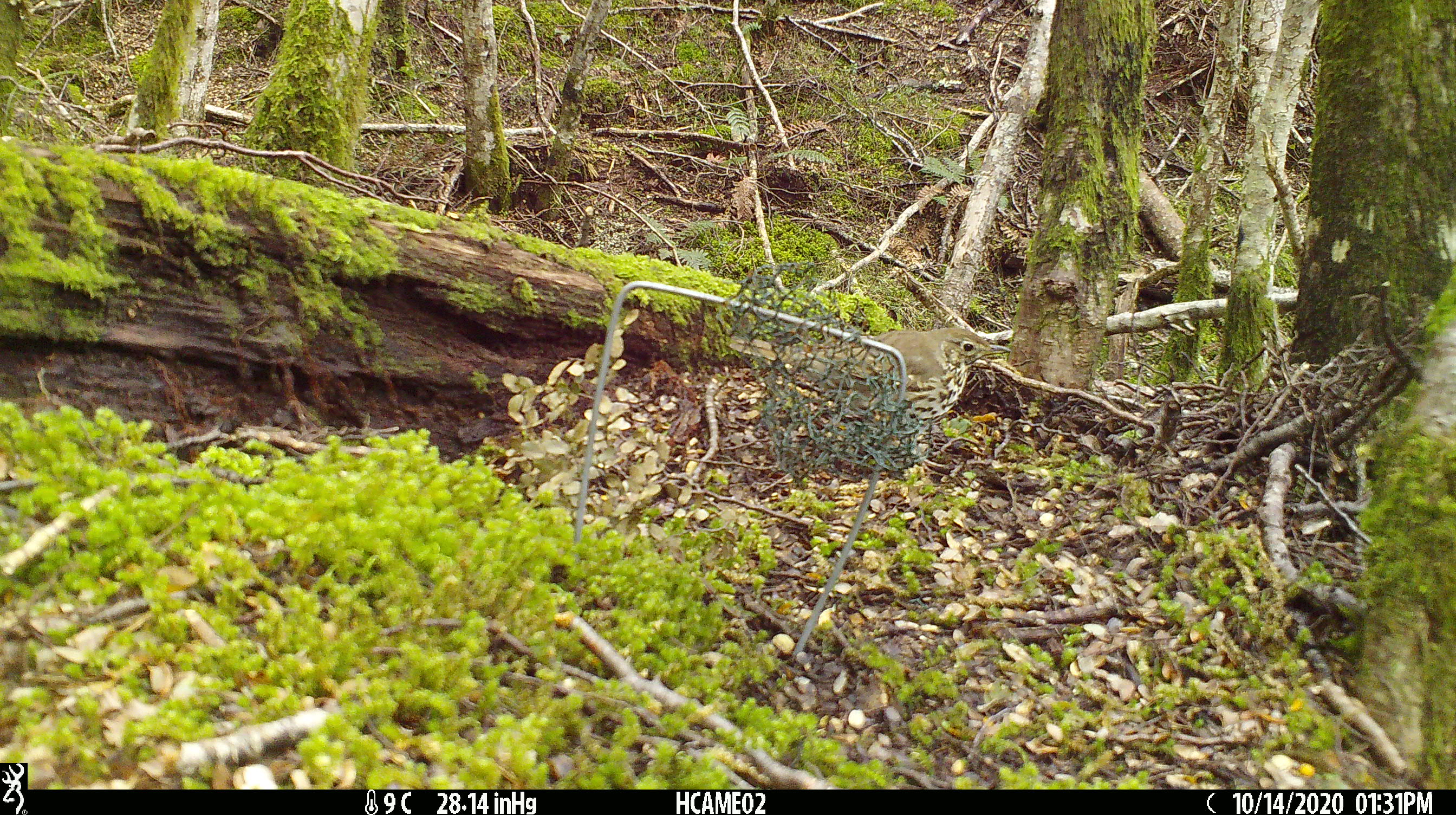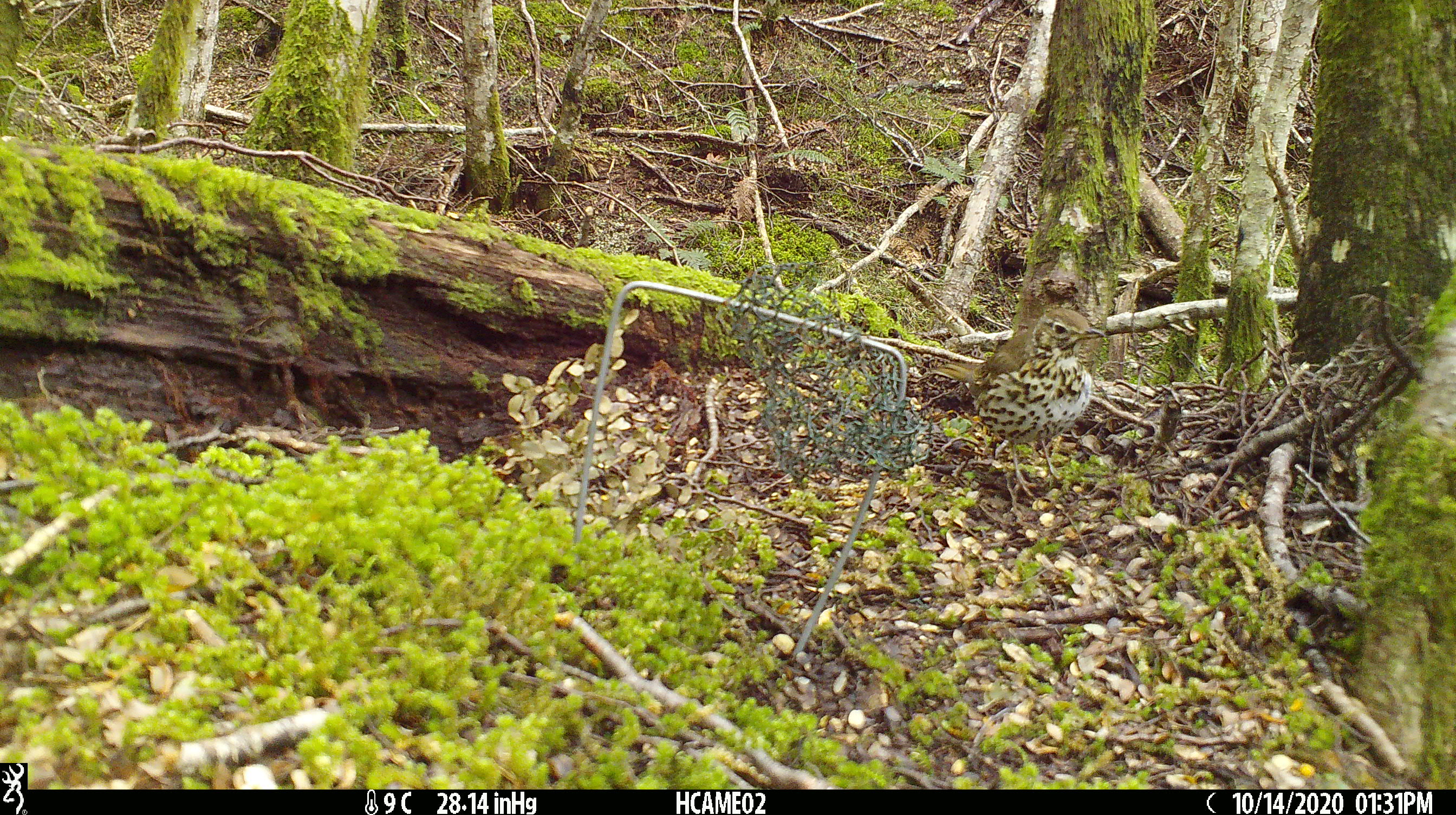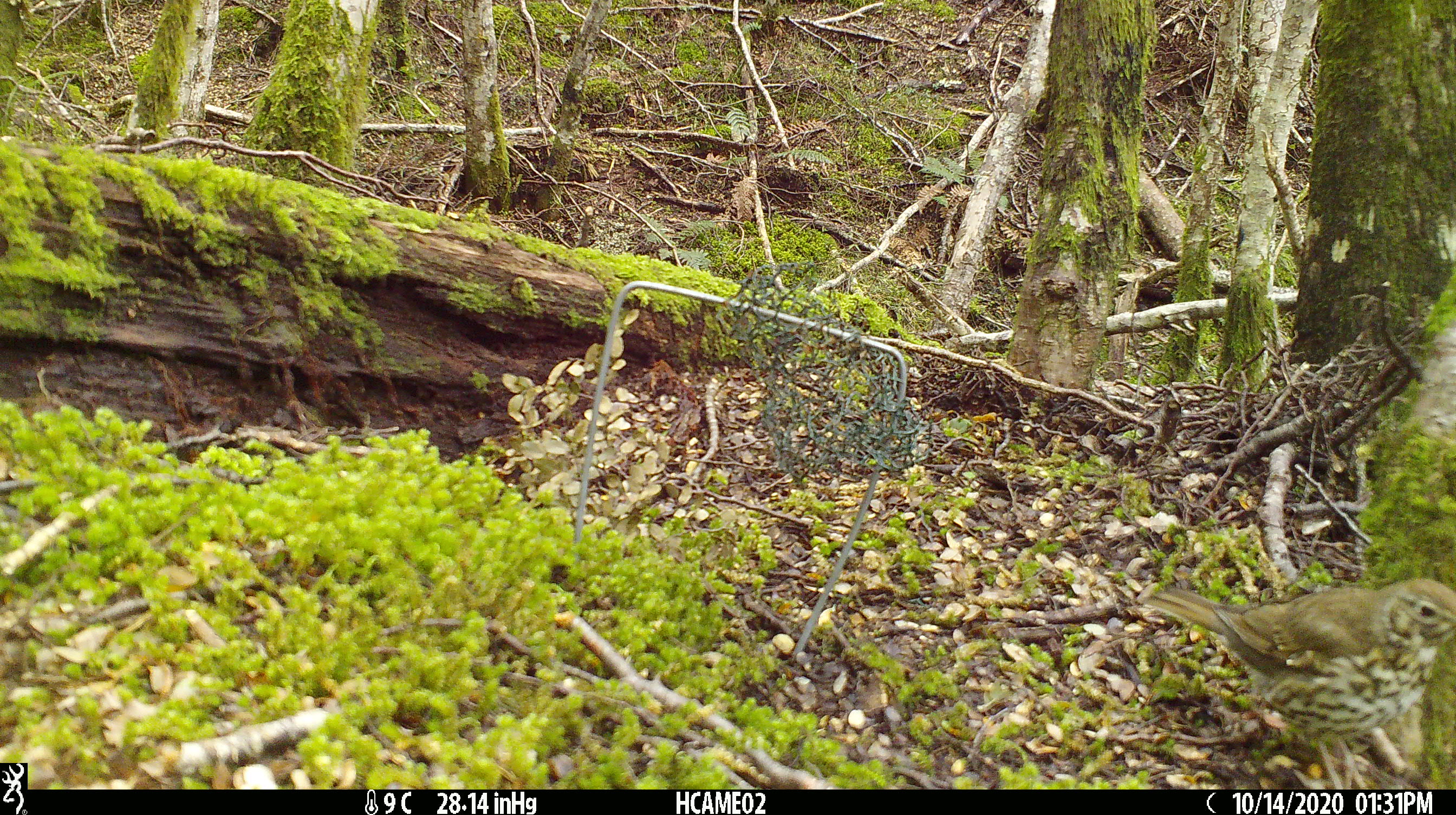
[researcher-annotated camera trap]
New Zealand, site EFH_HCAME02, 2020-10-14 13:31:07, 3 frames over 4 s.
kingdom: Animalia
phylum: Chordata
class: Aves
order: Passeriformes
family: Turdidae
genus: Turdus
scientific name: Turdus philomelos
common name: song thrush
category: thrush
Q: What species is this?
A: Thrush (song thrush) (Turdus philomelos).